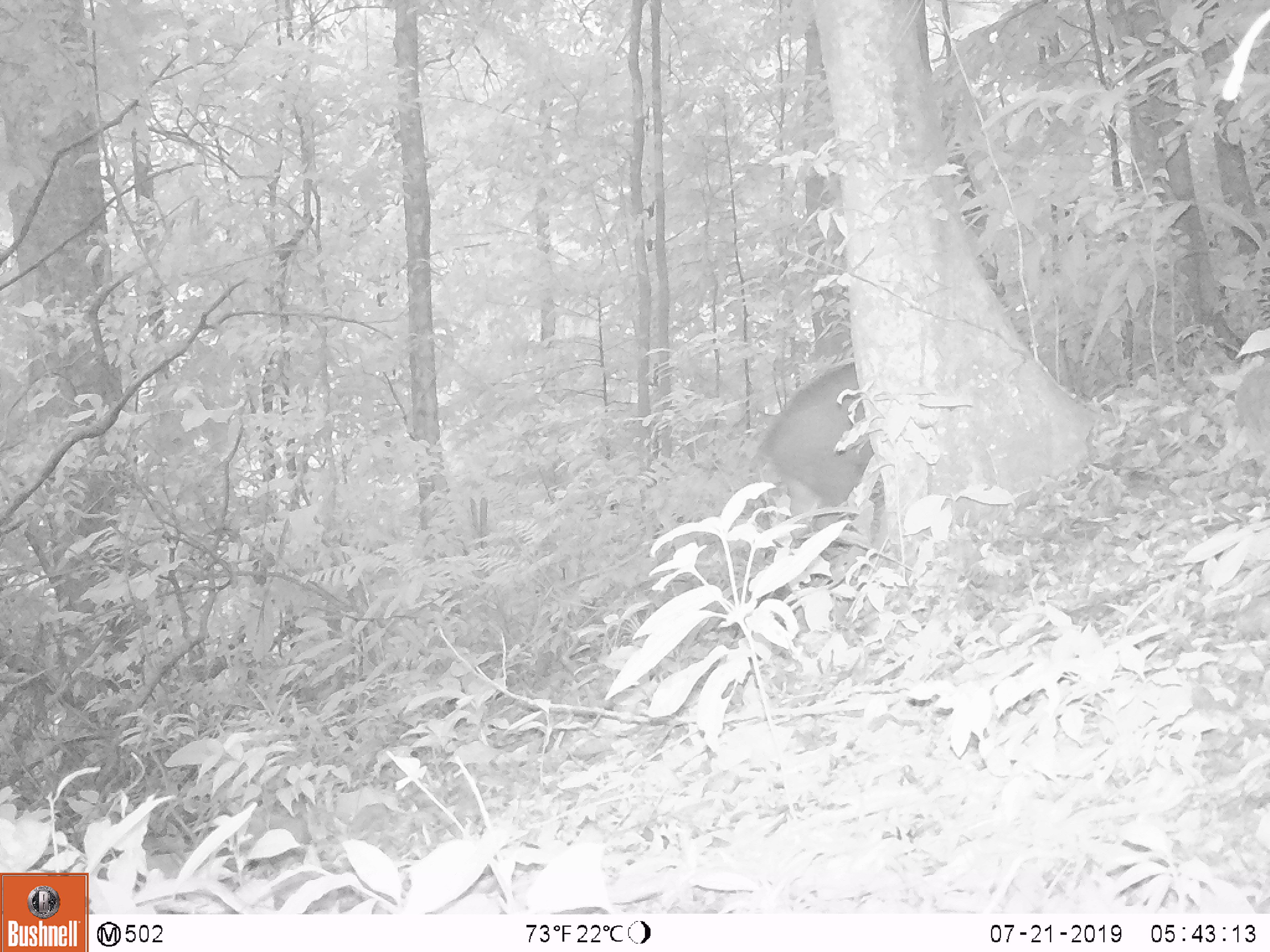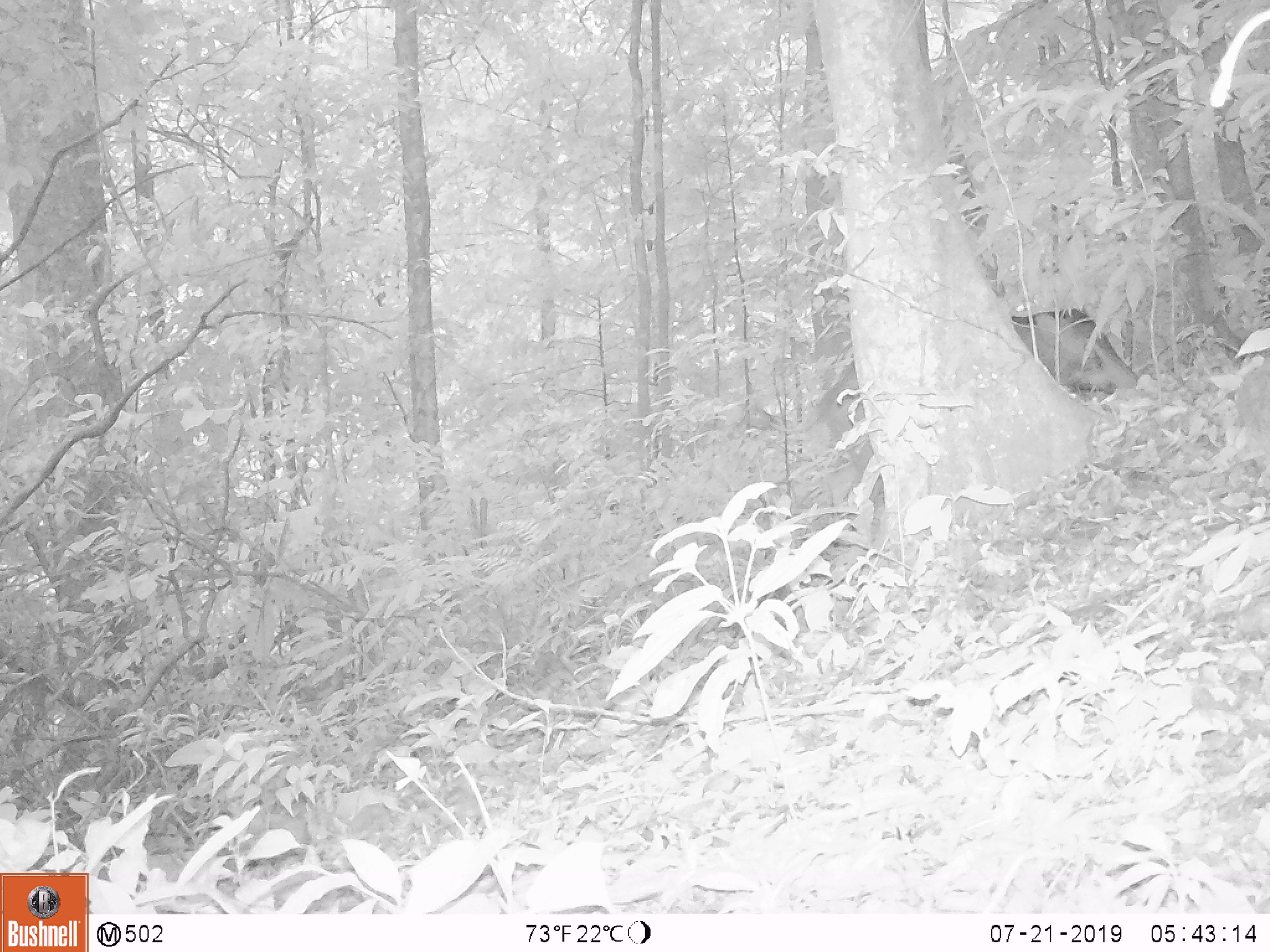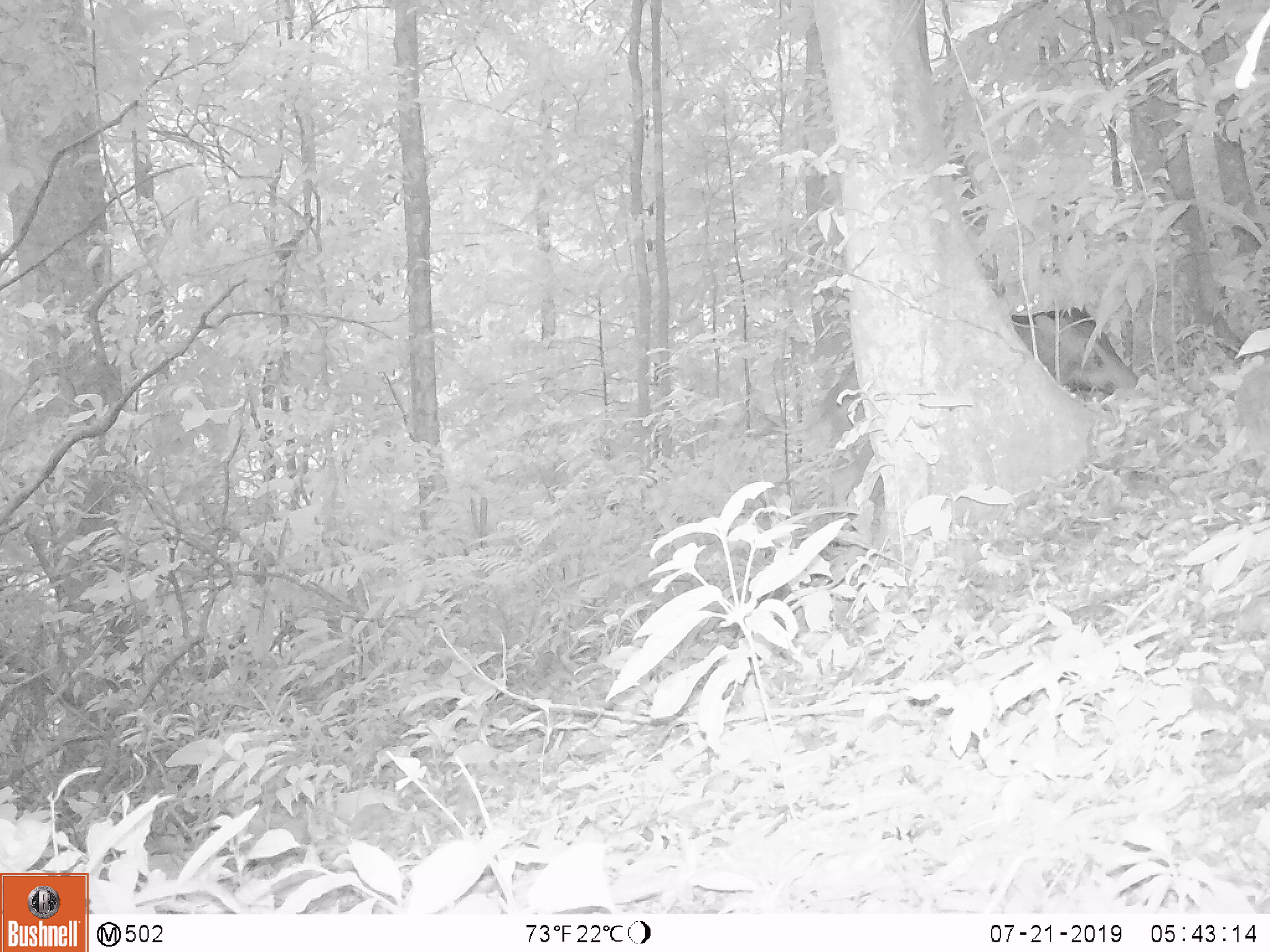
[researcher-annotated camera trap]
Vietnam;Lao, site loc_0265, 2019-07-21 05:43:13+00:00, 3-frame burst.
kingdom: Animalia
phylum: Chordata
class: Mammalia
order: Artiodactyla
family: Suidae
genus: Sus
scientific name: Sus scrofa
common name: eurasian wild pig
Eurasian wild pig (Sus scrofa). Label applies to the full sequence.